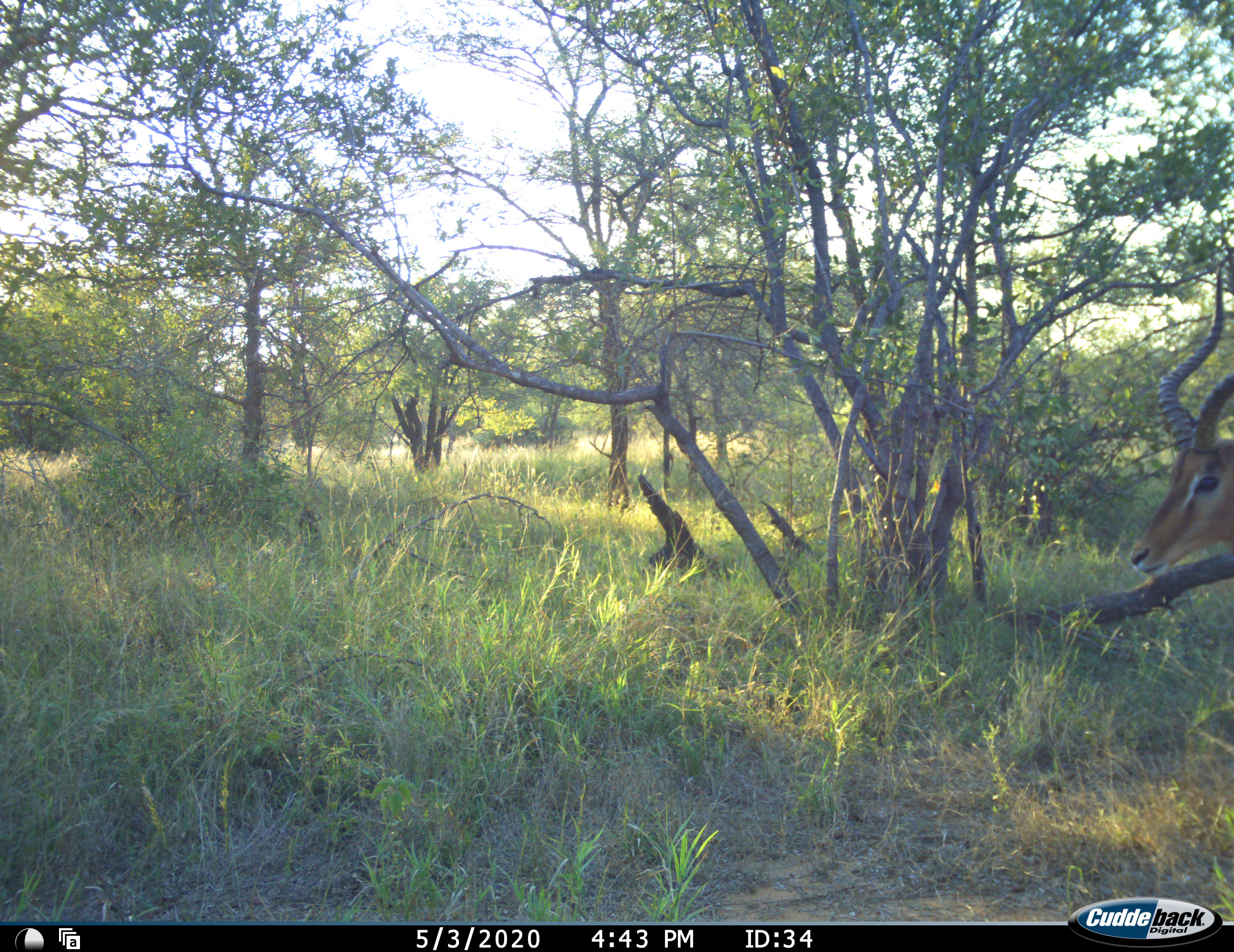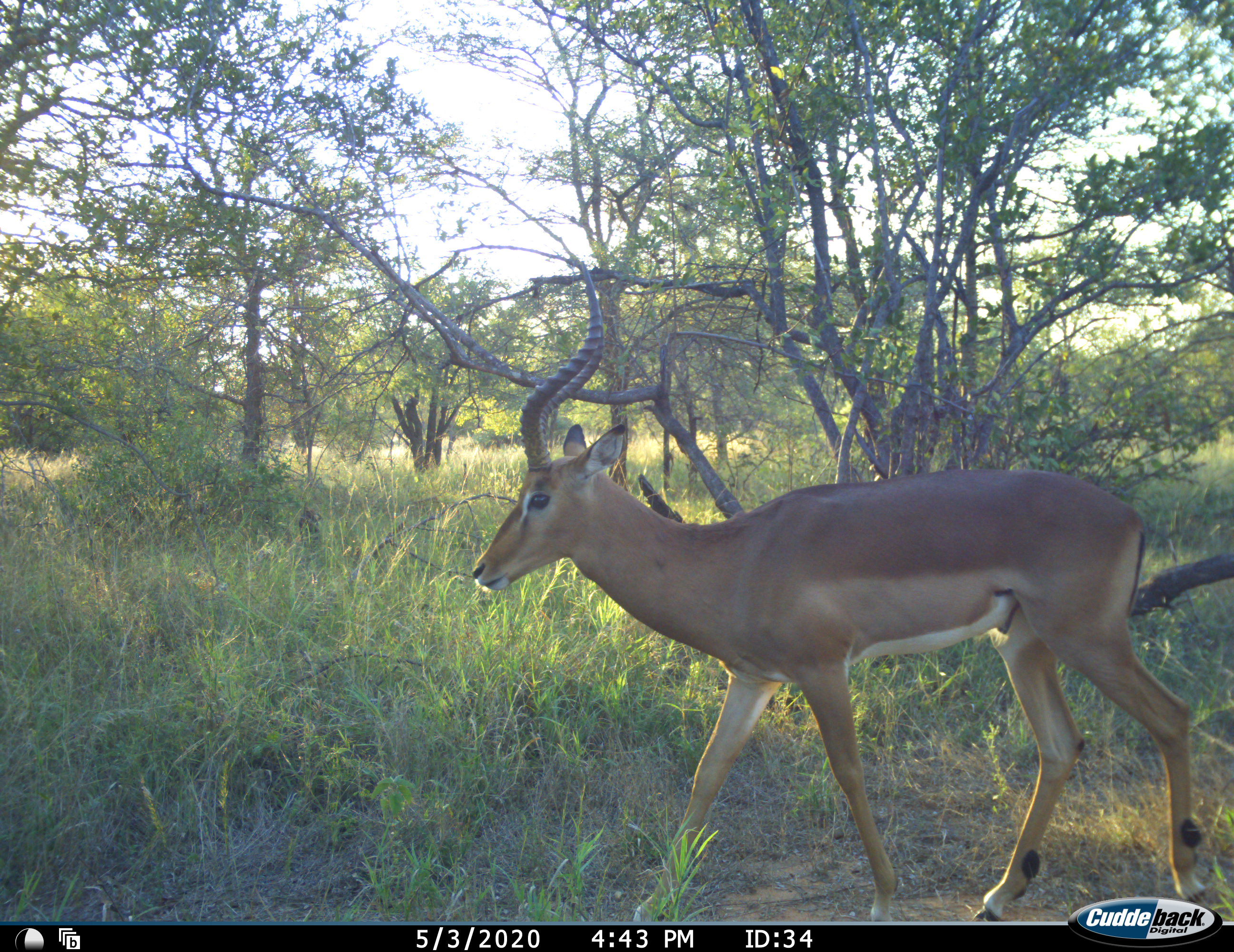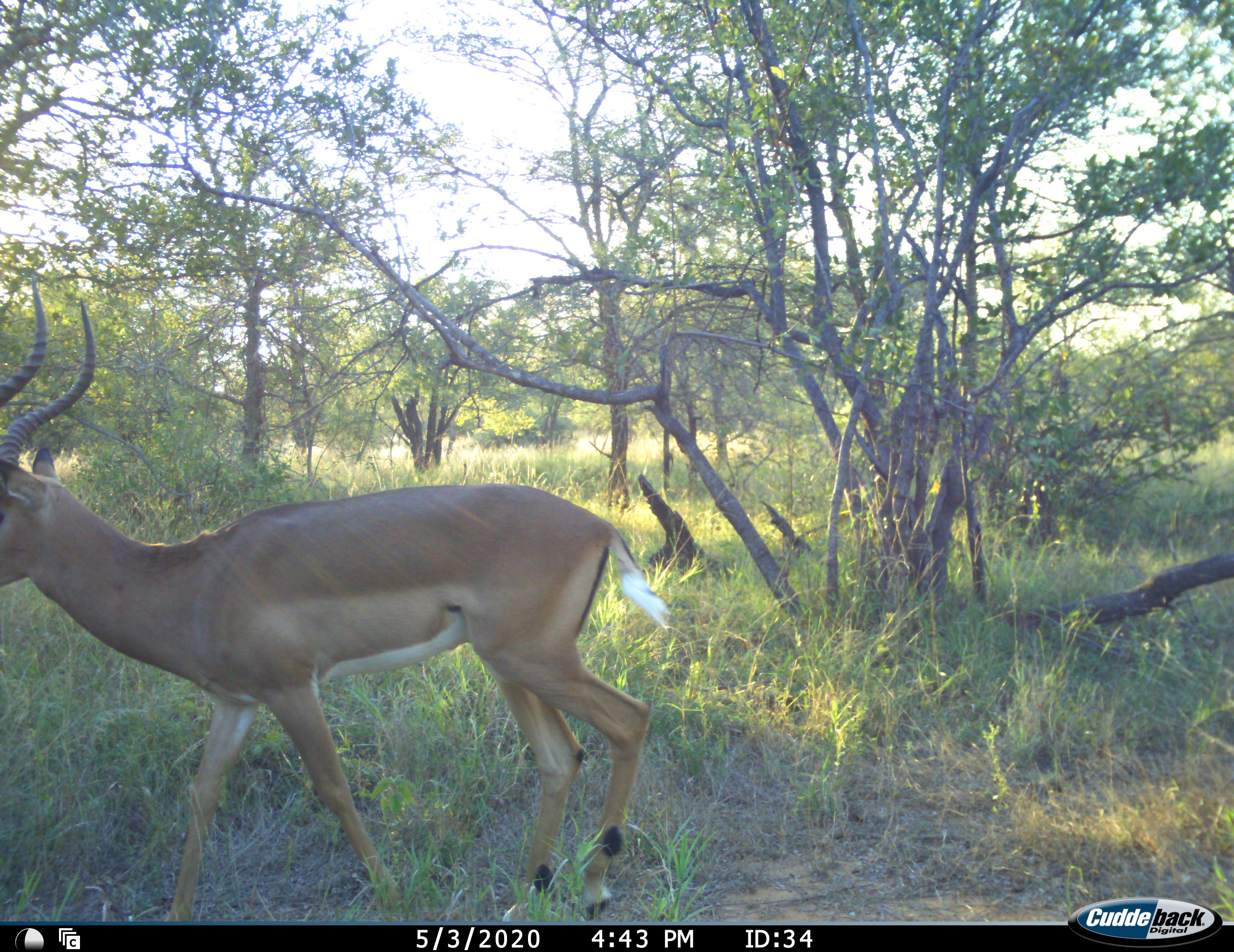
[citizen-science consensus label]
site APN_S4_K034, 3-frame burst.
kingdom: Animalia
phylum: Chordata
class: Mammalia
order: Artiodactyla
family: Bovidae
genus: Aepyceros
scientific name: Aepyceros melampus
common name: impala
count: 1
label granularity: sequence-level